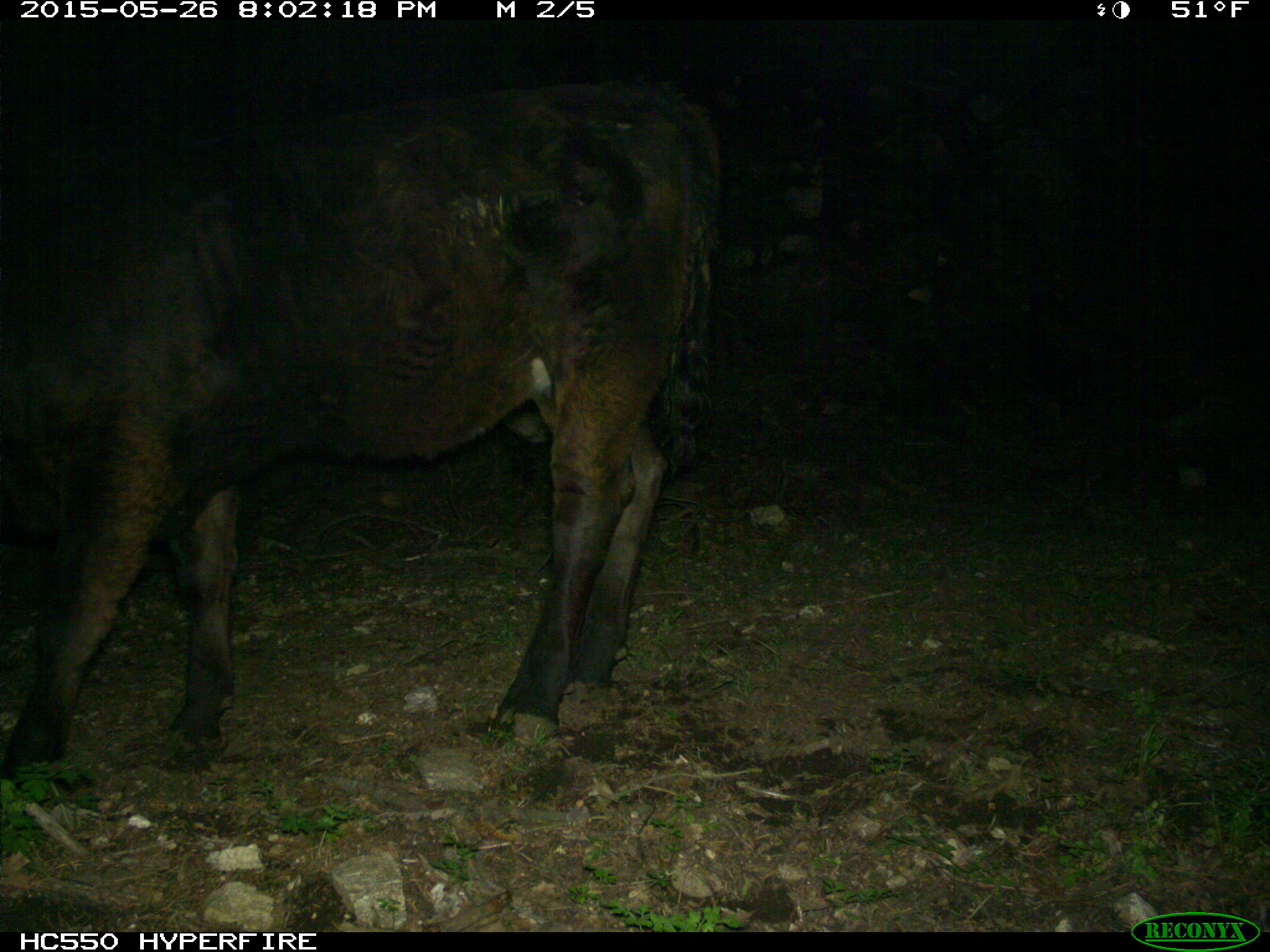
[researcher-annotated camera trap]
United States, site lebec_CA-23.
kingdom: Animalia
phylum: Chordata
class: Mammalia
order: Artiodactyla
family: Bovidae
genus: Bos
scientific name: Bos taurus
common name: domestic cow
Bos taurus (domestic cow).